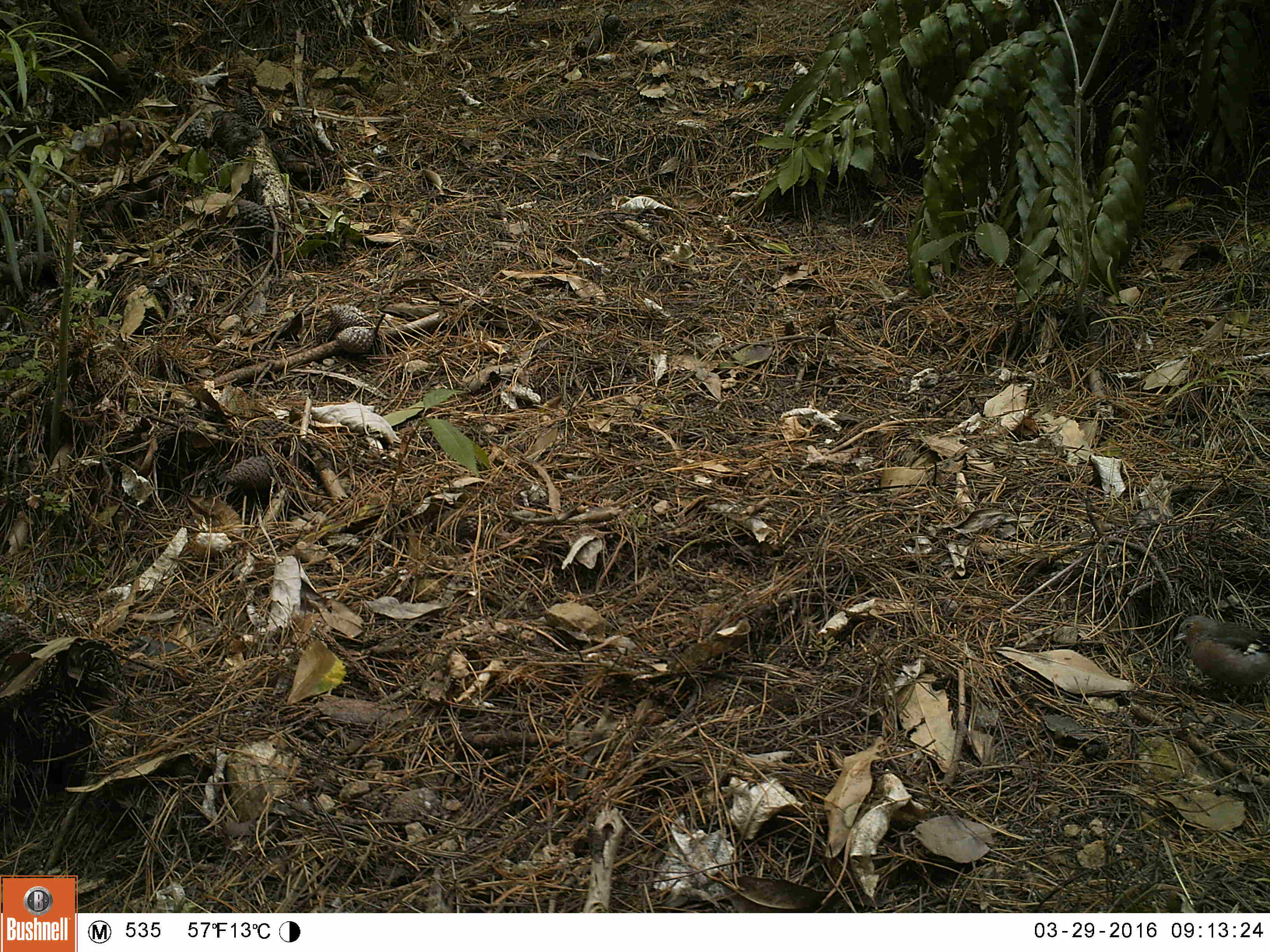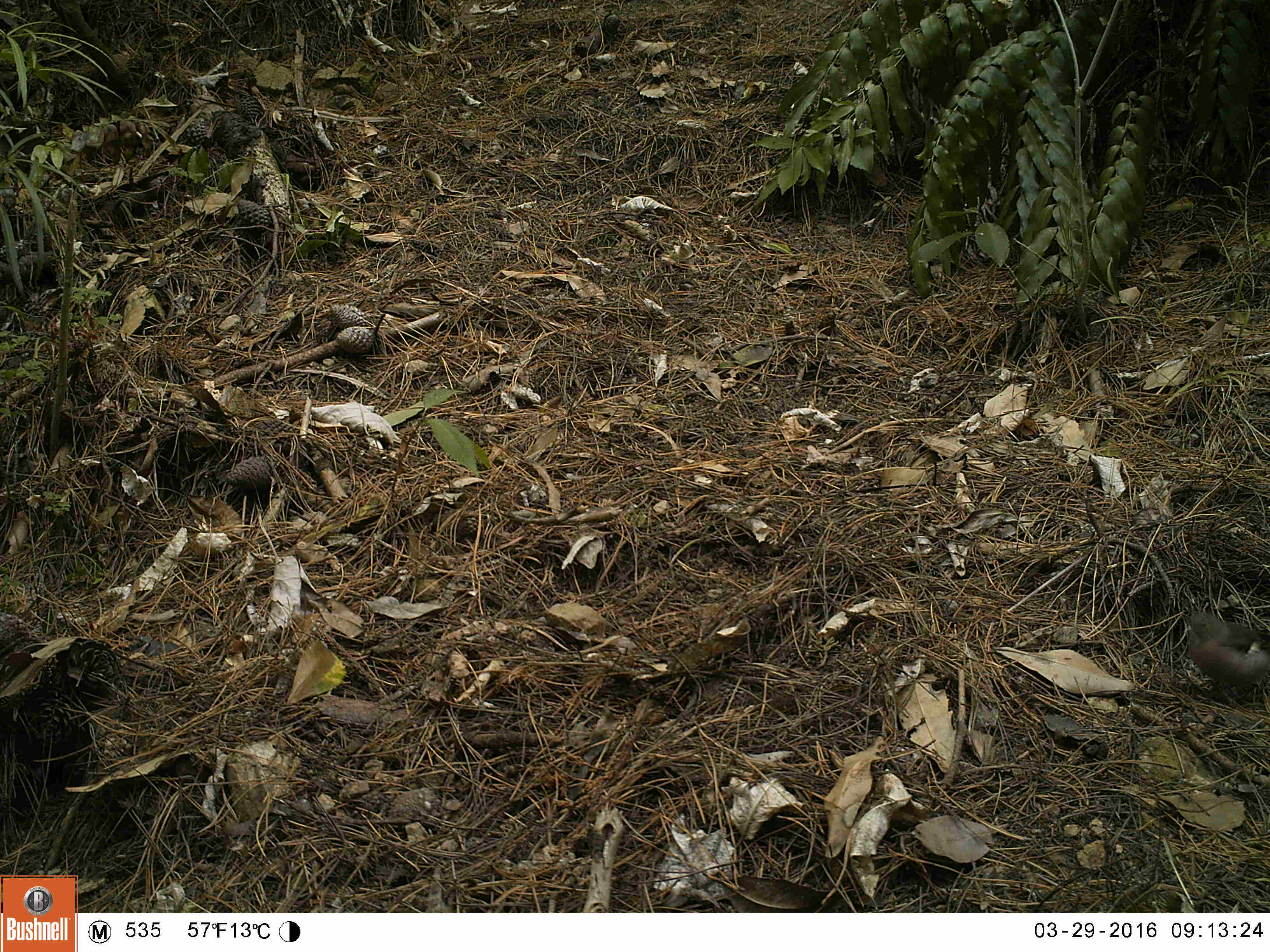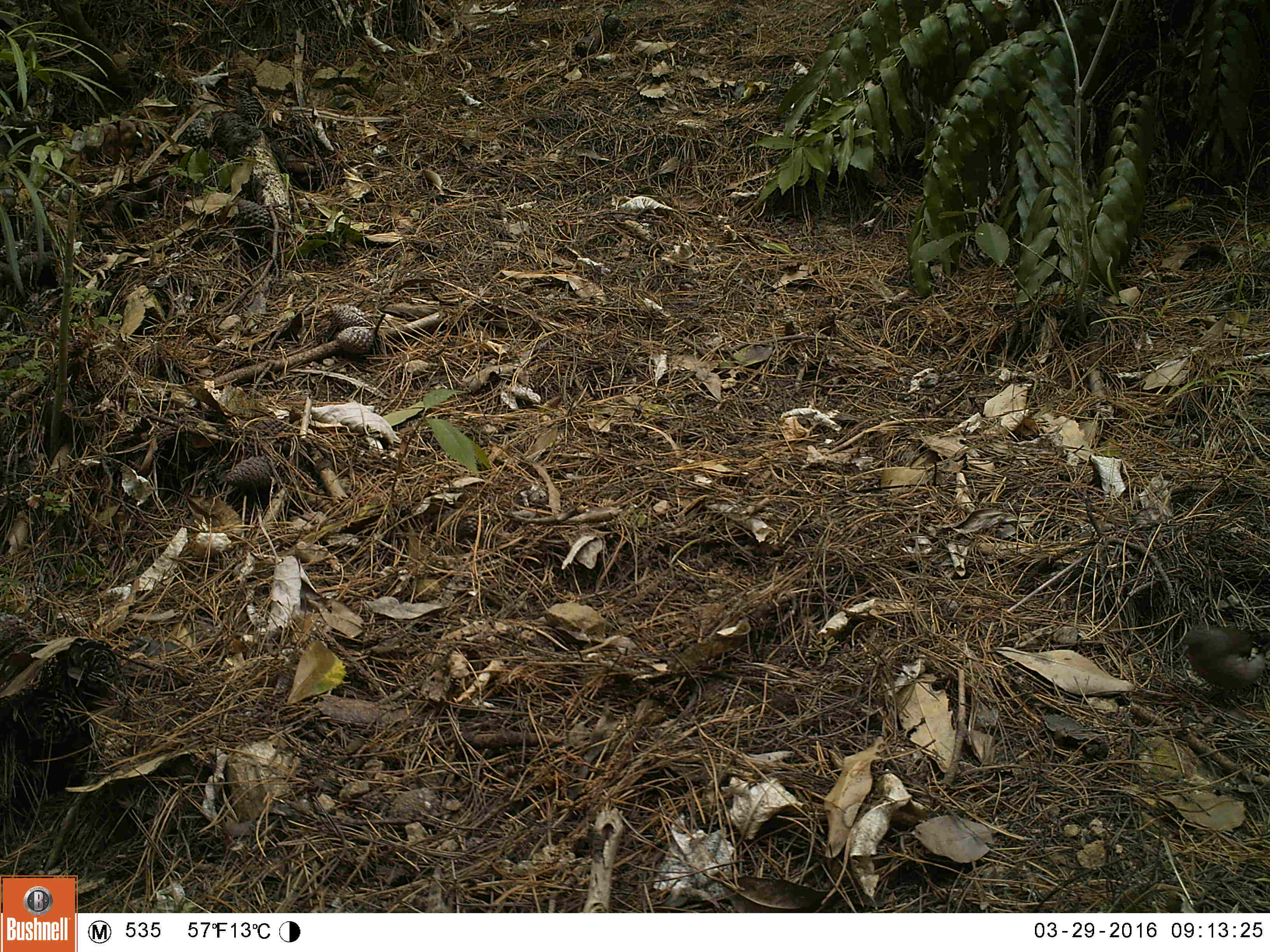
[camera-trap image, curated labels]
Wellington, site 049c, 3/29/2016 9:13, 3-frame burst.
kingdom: Animalia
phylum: Chordata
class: Aves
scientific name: Aves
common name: bird